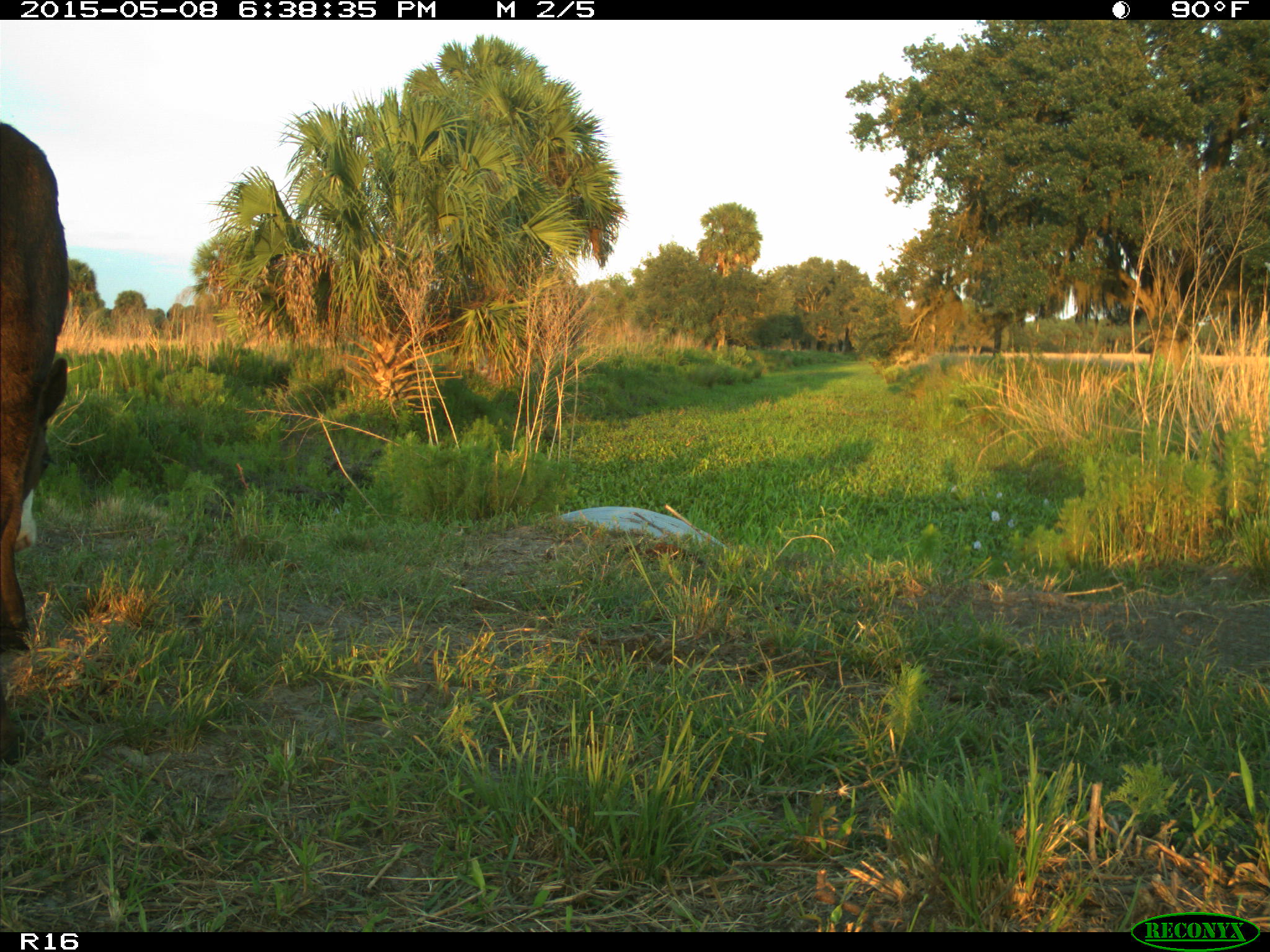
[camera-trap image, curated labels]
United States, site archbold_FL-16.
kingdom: Animalia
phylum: Chordata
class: Mammalia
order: Artiodactyla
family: Bovidae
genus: Bos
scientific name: Bos taurus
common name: domestic cow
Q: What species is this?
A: Bos taurus (domestic cow).